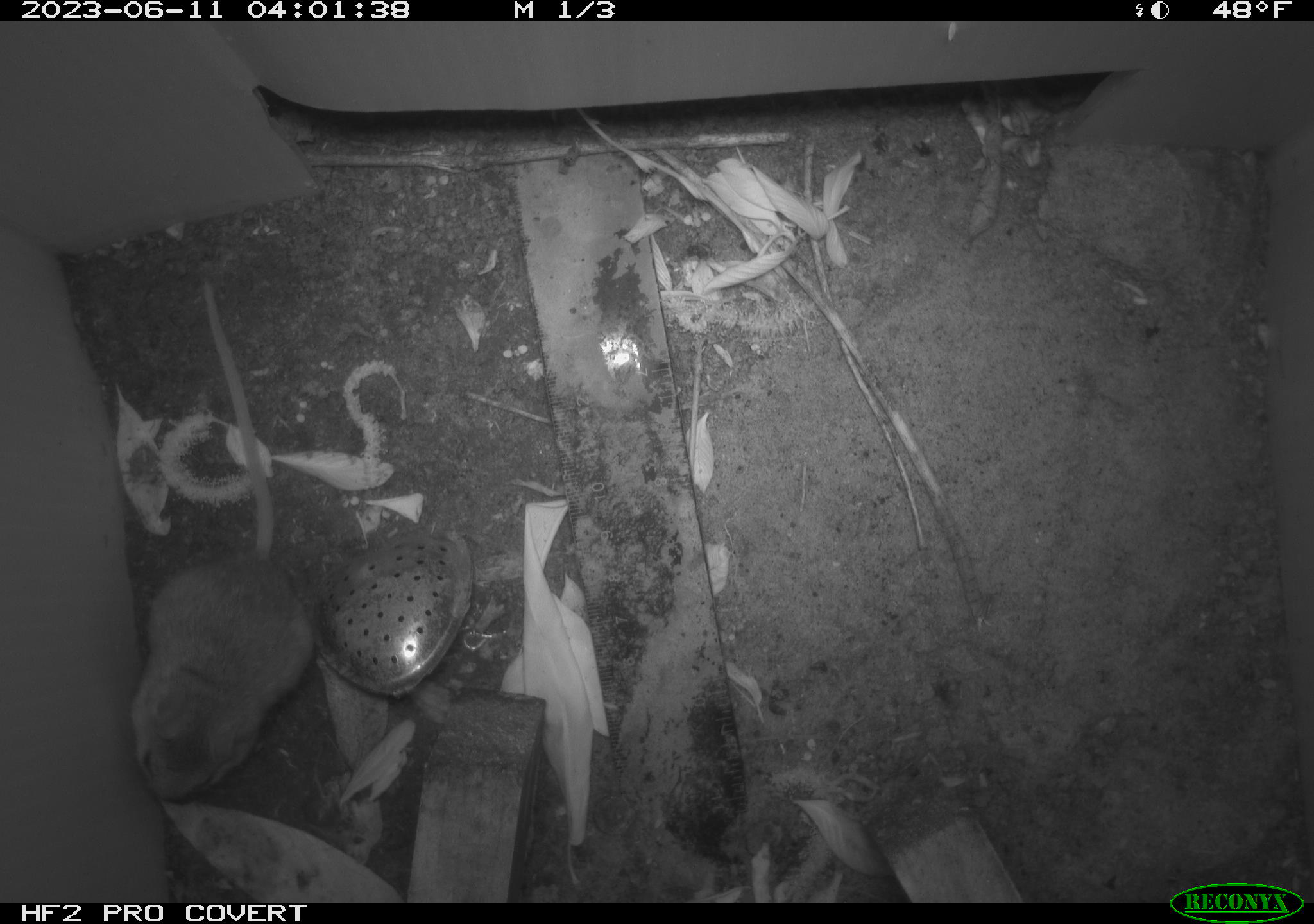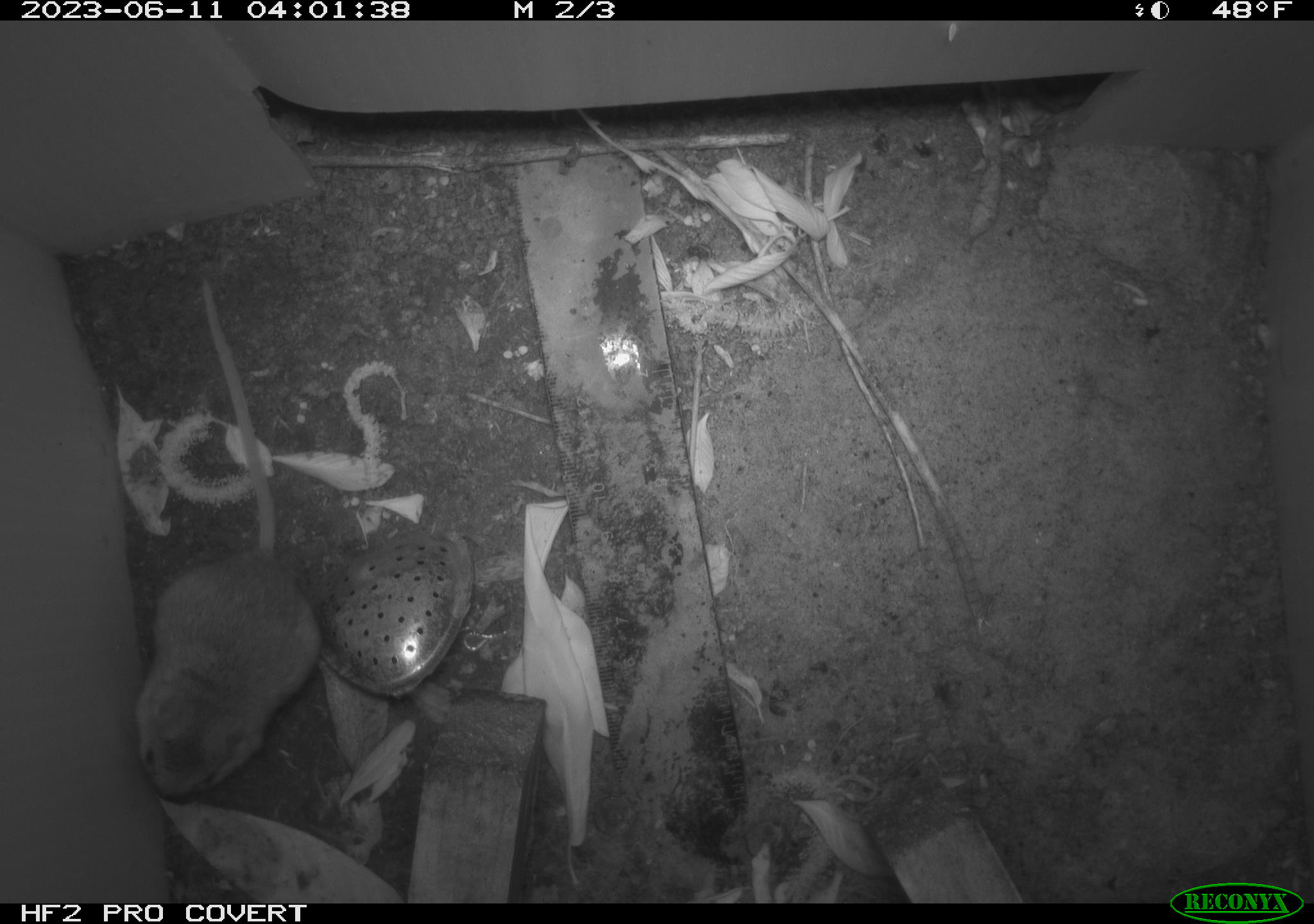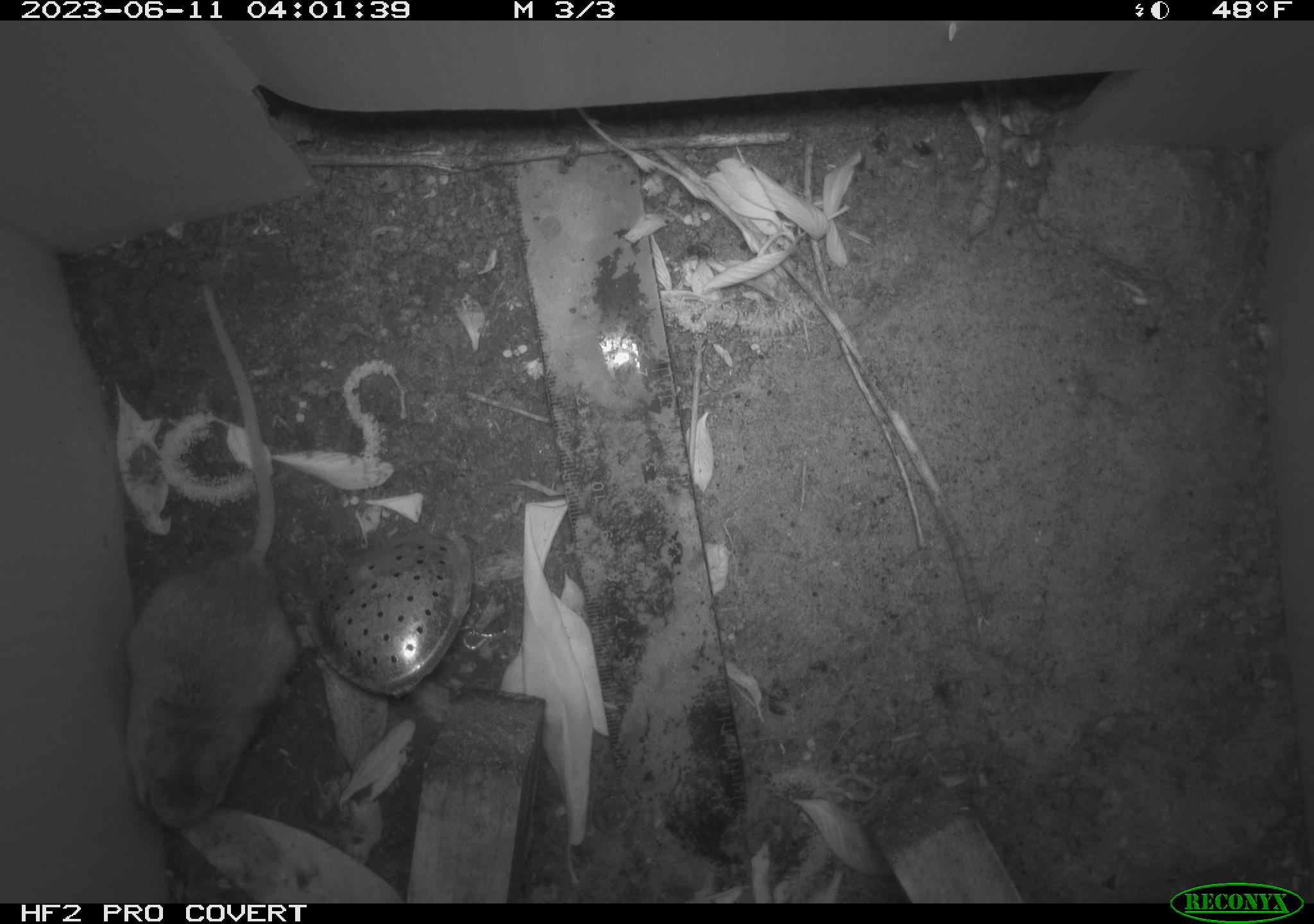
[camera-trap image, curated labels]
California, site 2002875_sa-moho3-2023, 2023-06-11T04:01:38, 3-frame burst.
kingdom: Animalia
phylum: Chordata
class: Mammalia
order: Rodentia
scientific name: Rodentia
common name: mouse species